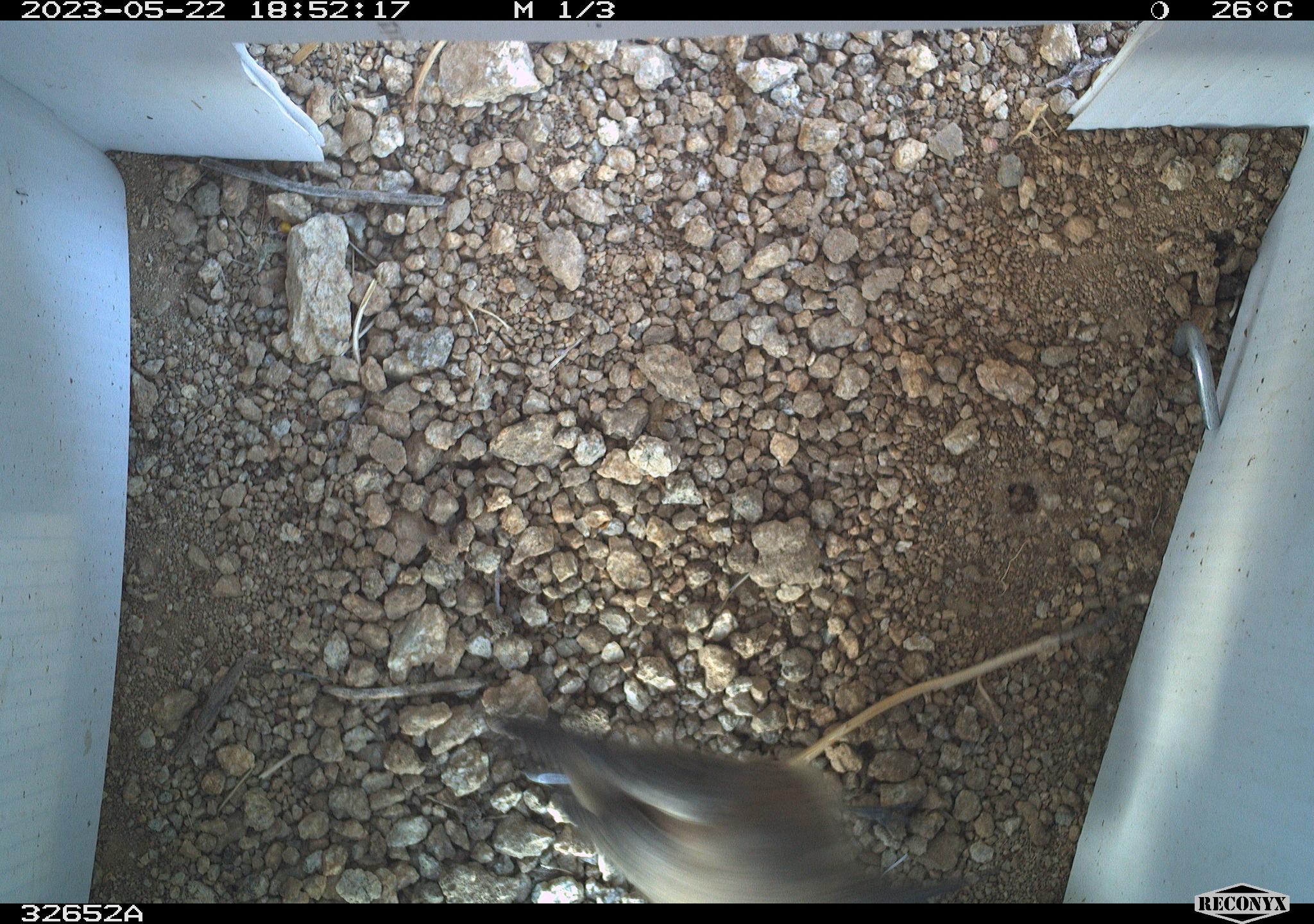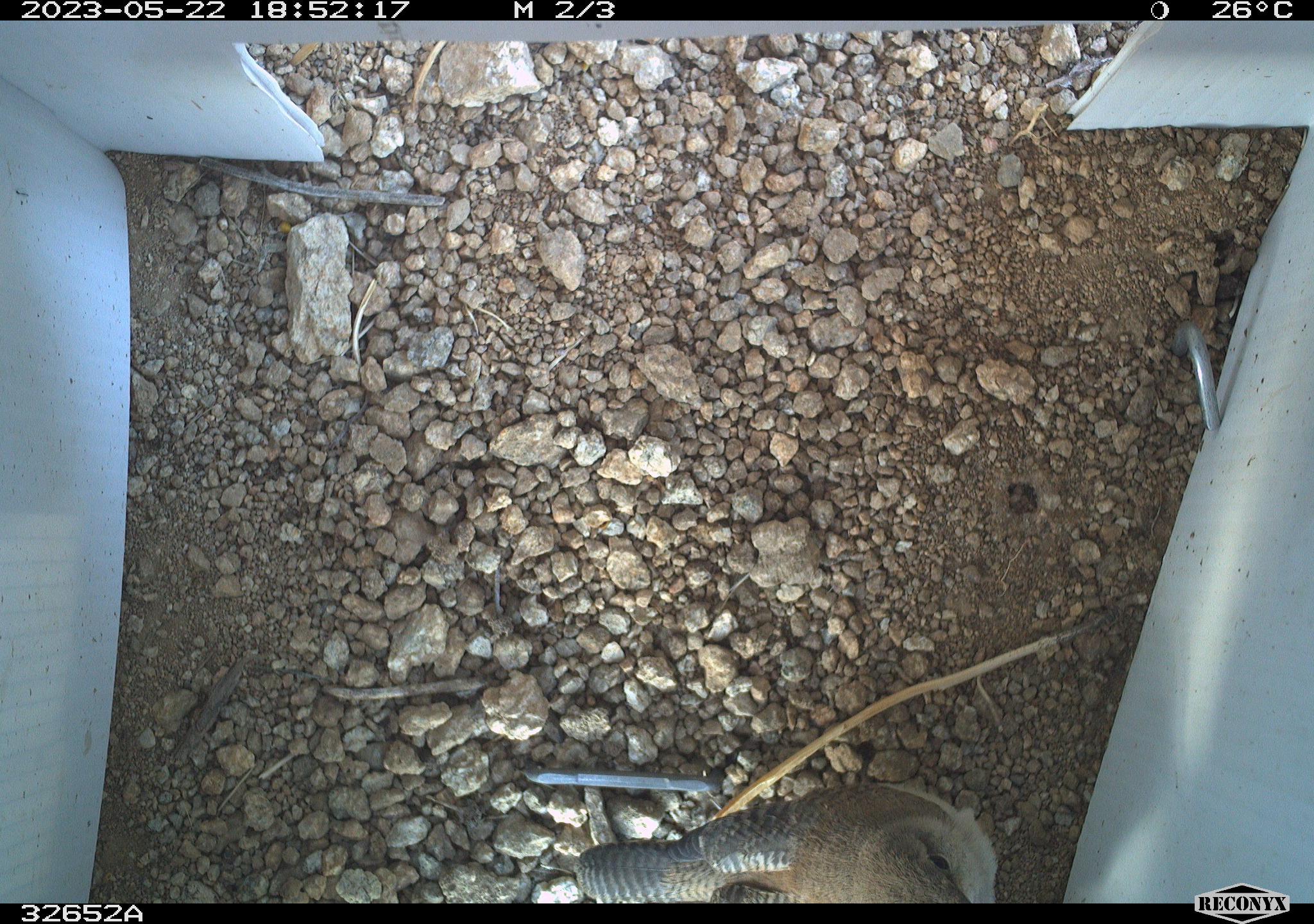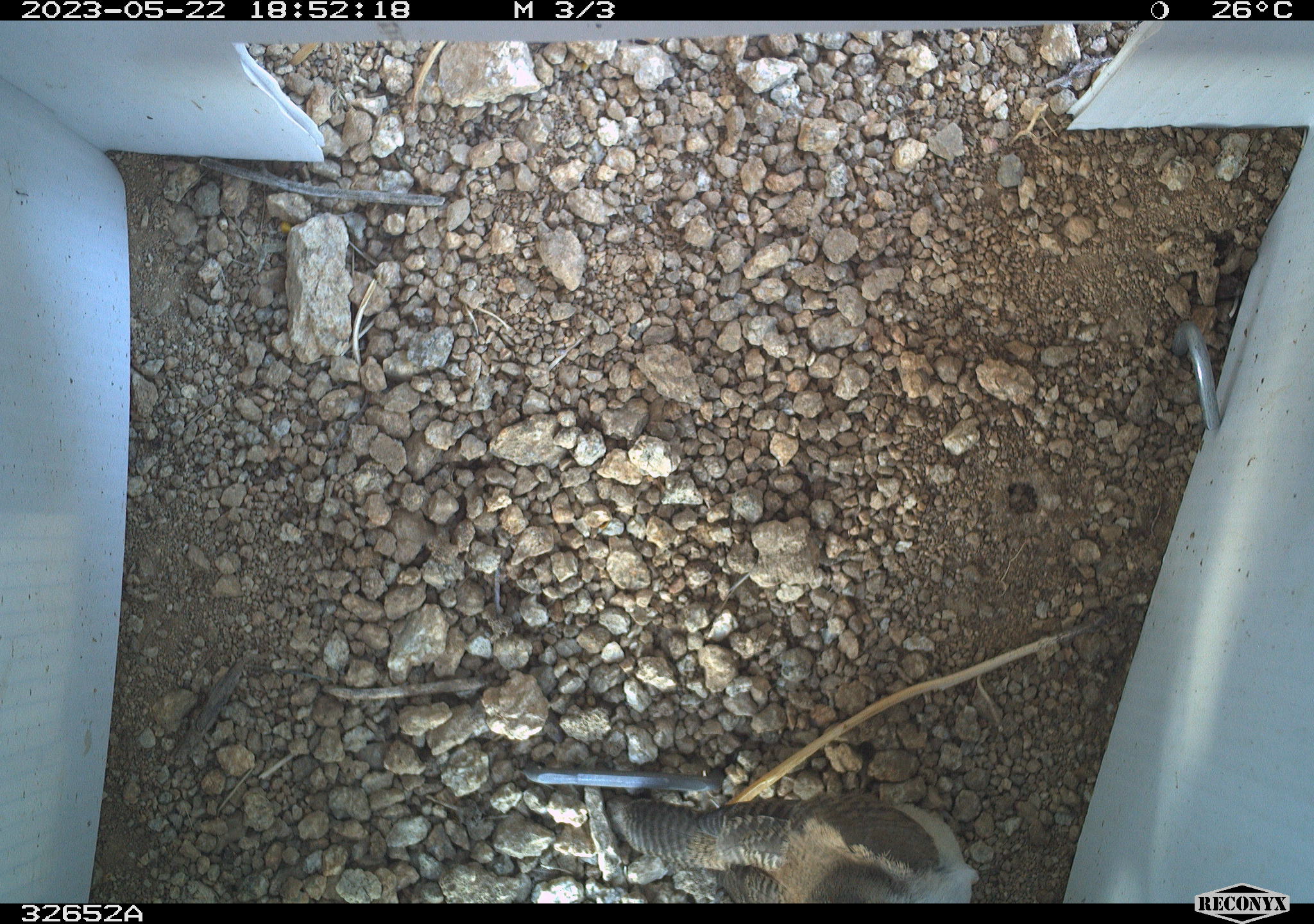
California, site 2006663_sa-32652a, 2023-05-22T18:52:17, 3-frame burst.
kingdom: Animalia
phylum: Chordata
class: Aves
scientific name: Aves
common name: bird